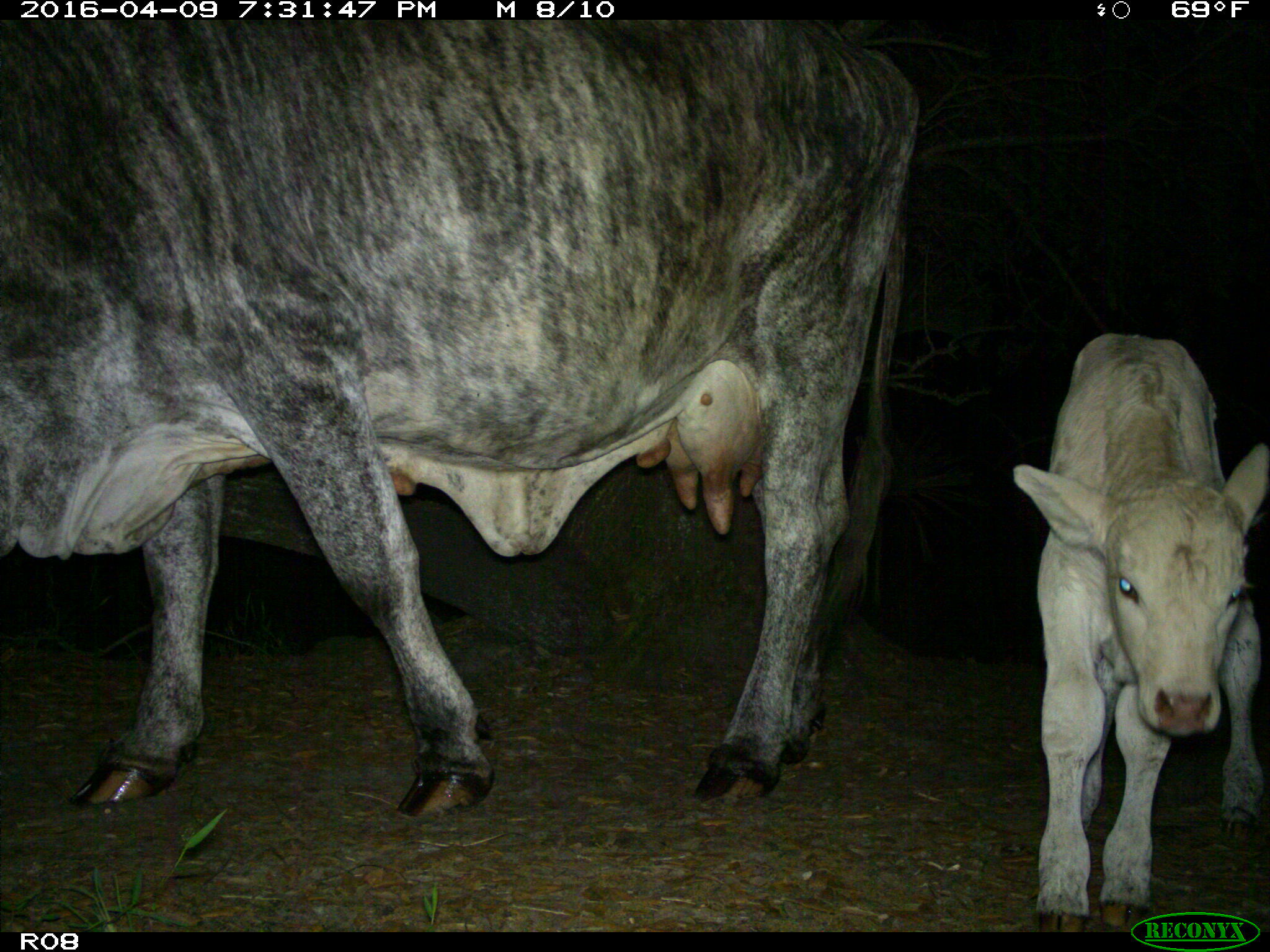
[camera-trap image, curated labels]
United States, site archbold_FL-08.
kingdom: Animalia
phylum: Chordata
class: Mammalia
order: Artiodactyla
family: Bovidae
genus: Bos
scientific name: Bos taurus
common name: domestic cow